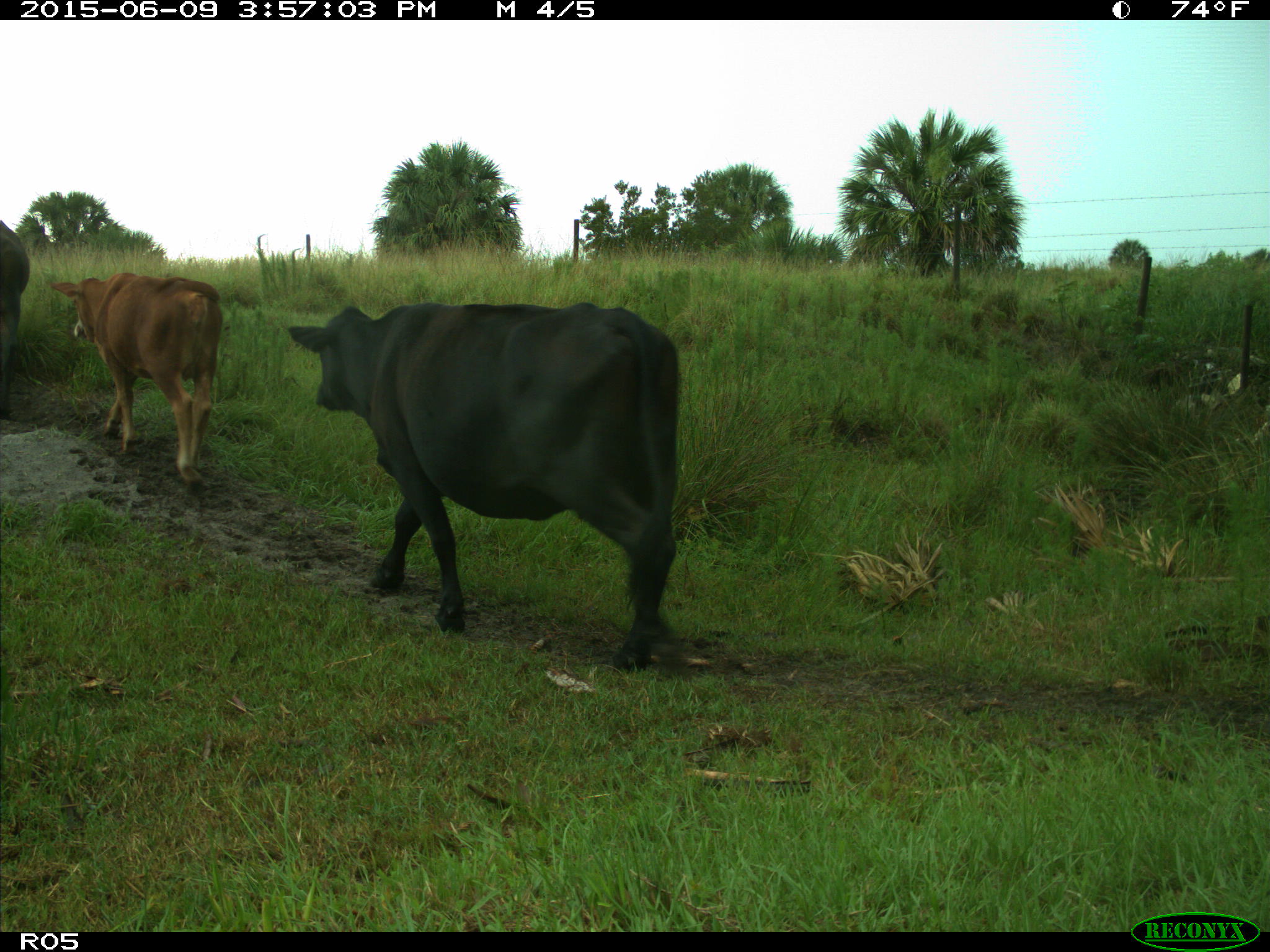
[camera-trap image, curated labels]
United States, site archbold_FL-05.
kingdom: Animalia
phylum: Chordata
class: Mammalia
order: Artiodactyla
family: Bovidae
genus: Bos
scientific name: Bos taurus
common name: domestic cow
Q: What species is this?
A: Bos taurus (domestic cow).